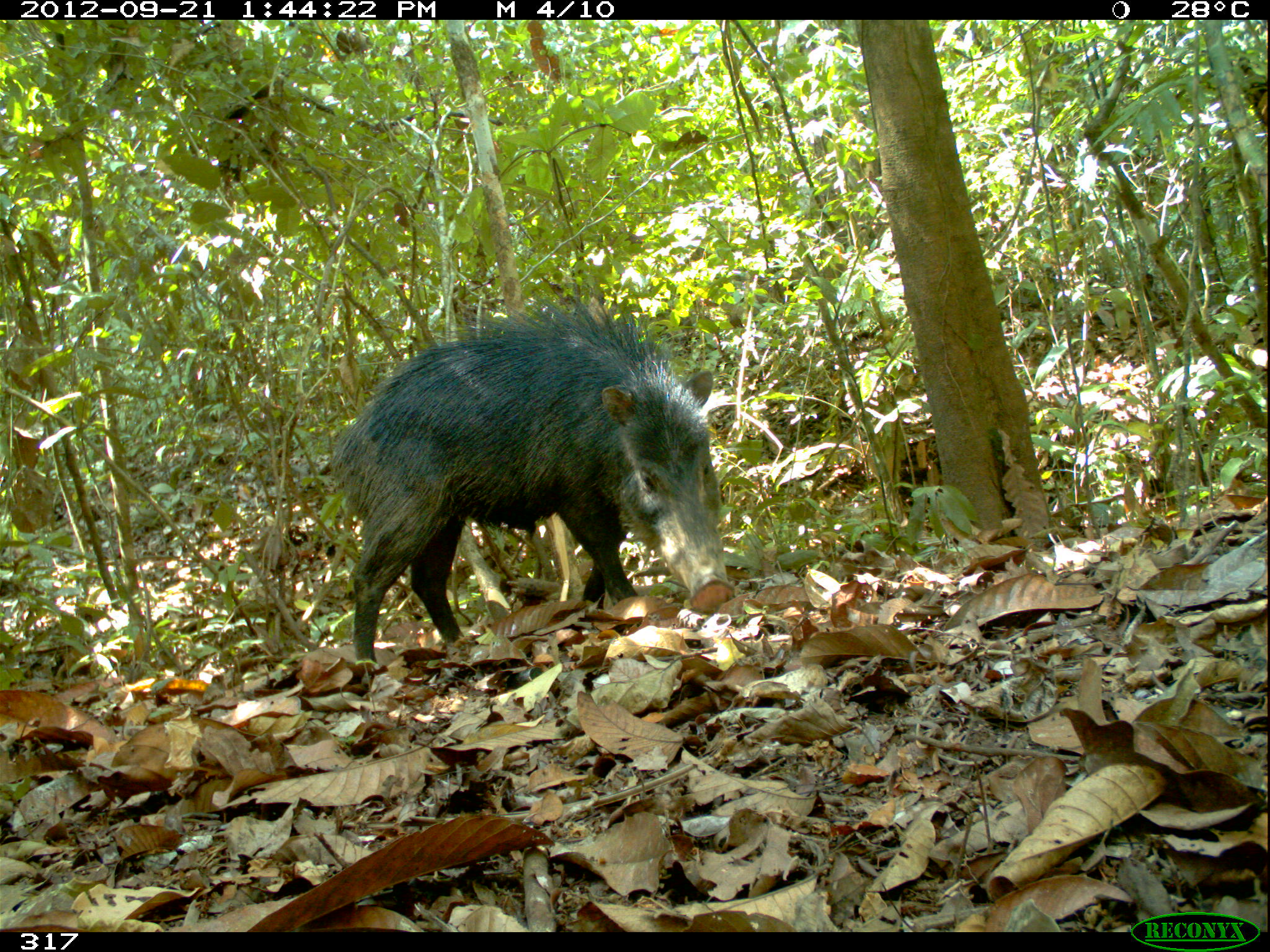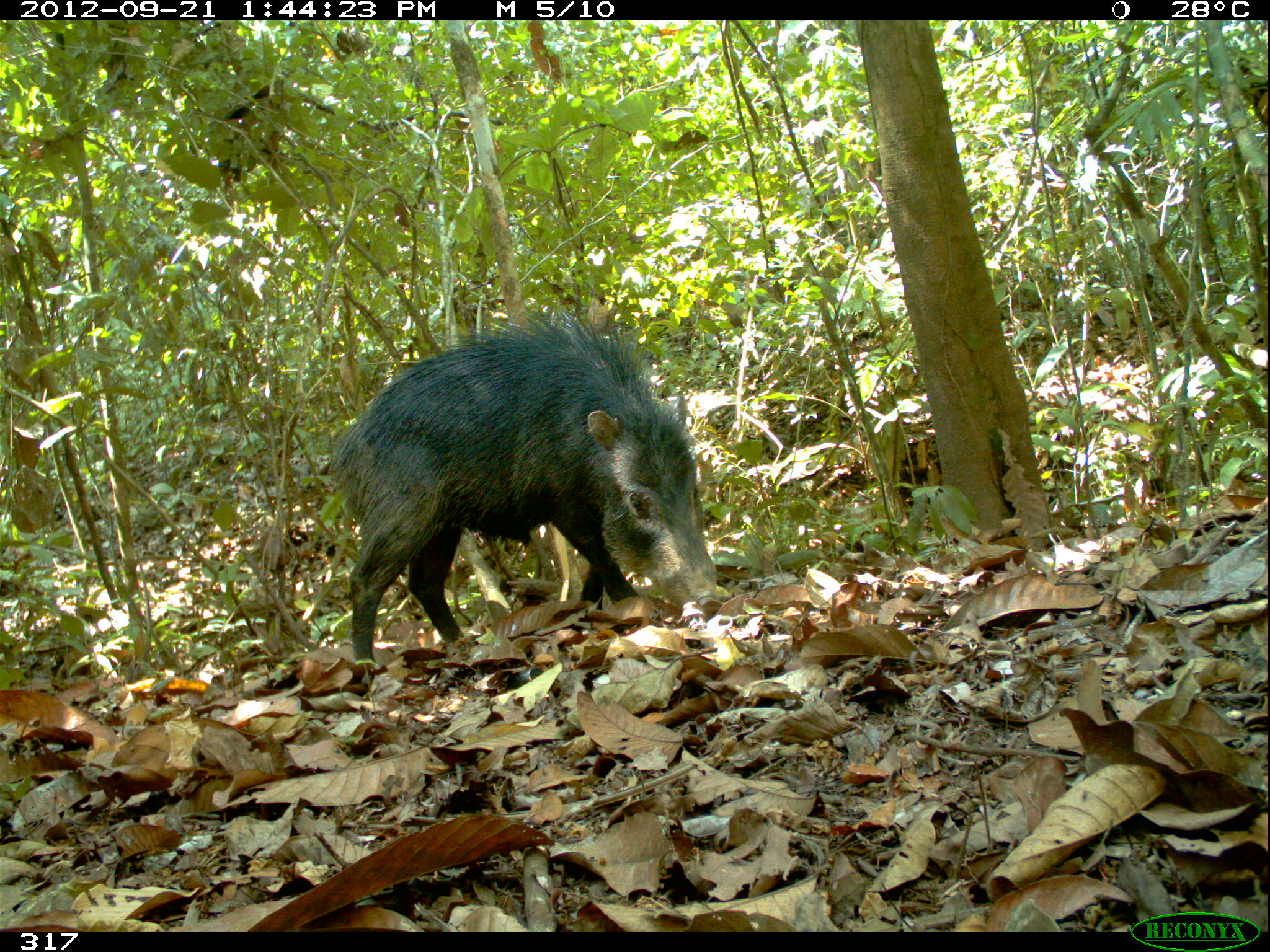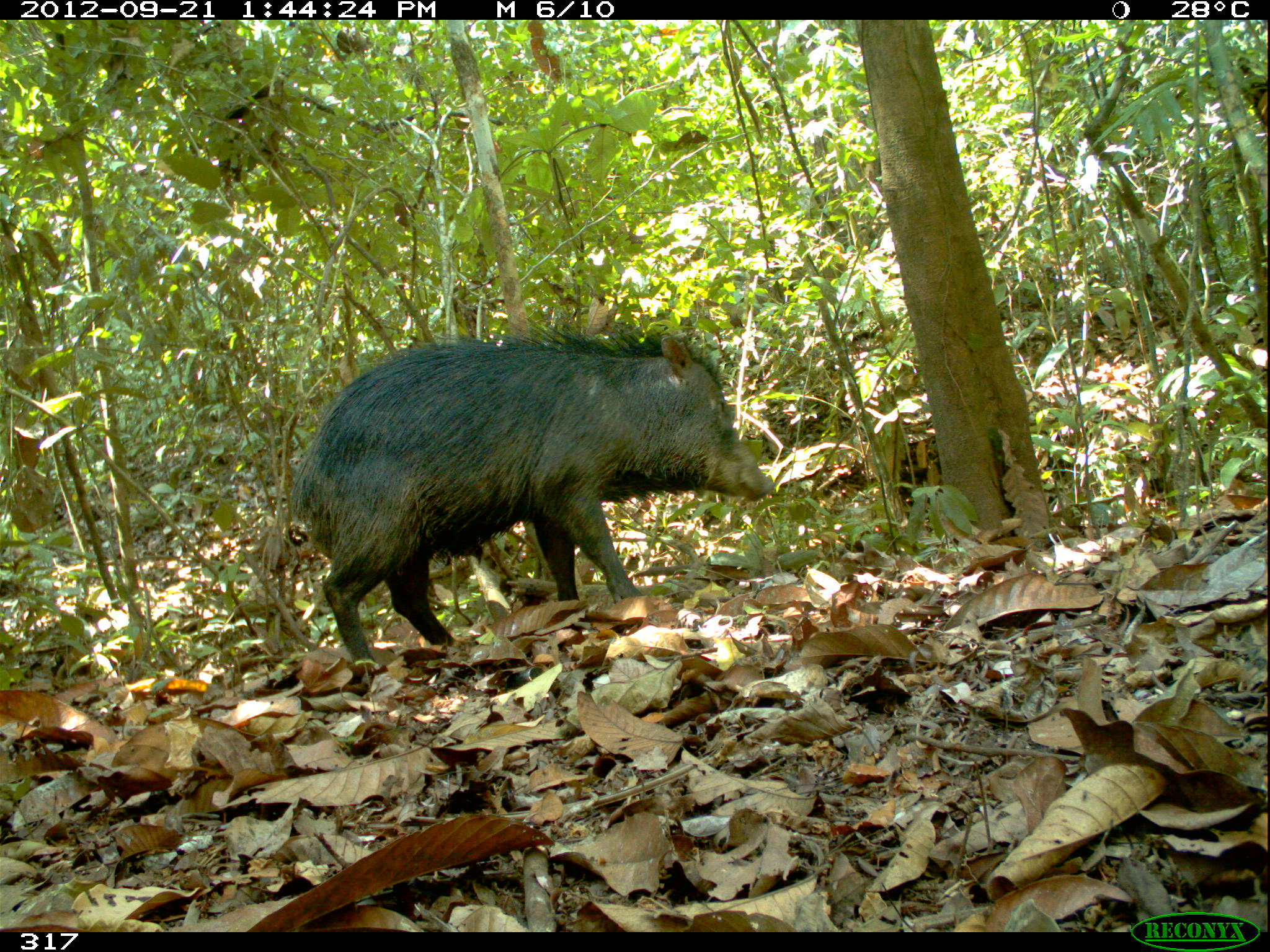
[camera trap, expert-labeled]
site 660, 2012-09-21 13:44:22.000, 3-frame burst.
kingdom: Animalia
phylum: Chordata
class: Mammalia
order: Artiodactyla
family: Tayassuidae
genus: Tayassu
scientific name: Tayassu pecari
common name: white-lipped peccary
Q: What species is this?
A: Tayassu pecari (white-lipped peccary).